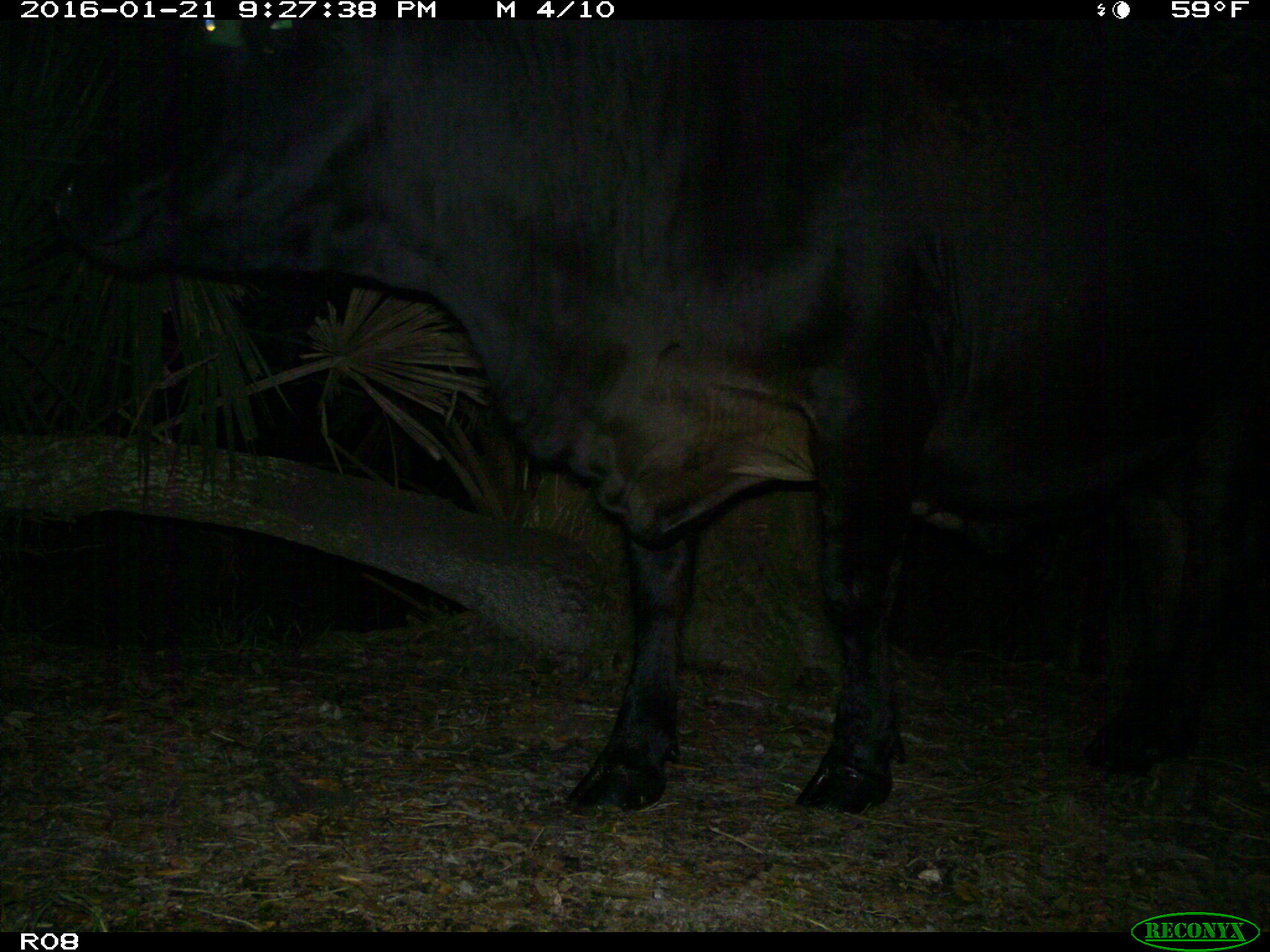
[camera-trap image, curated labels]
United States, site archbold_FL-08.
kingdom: Animalia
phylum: Chordata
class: Mammalia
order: Artiodactyla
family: Bovidae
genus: Bos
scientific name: Bos taurus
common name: domestic cow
Bos taurus (domestic cow).